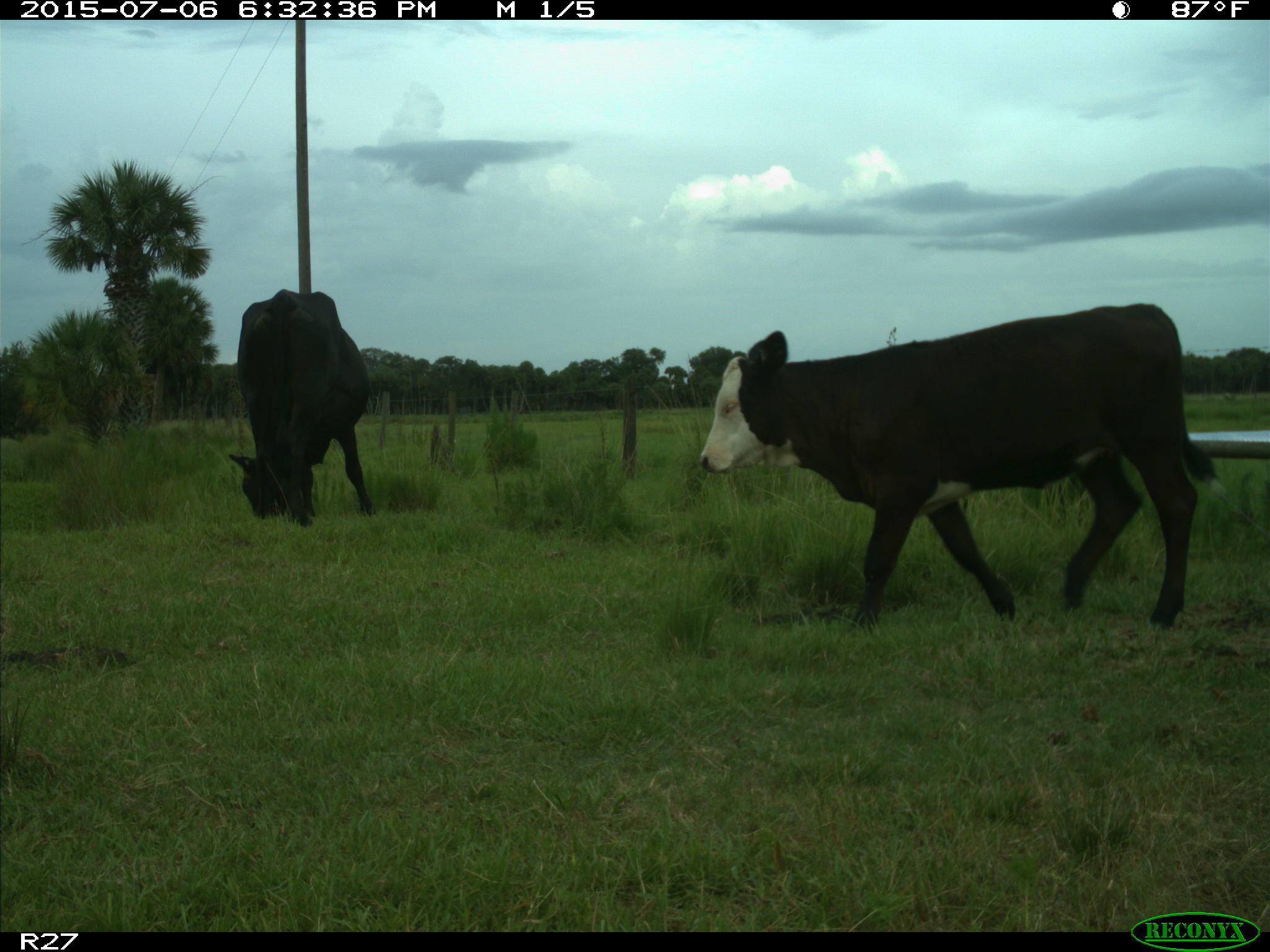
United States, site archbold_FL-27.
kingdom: Animalia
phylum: Chordata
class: Mammalia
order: Artiodactyla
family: Bovidae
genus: Bos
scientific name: Bos taurus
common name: domestic cow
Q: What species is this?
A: Bos taurus (domestic cow).